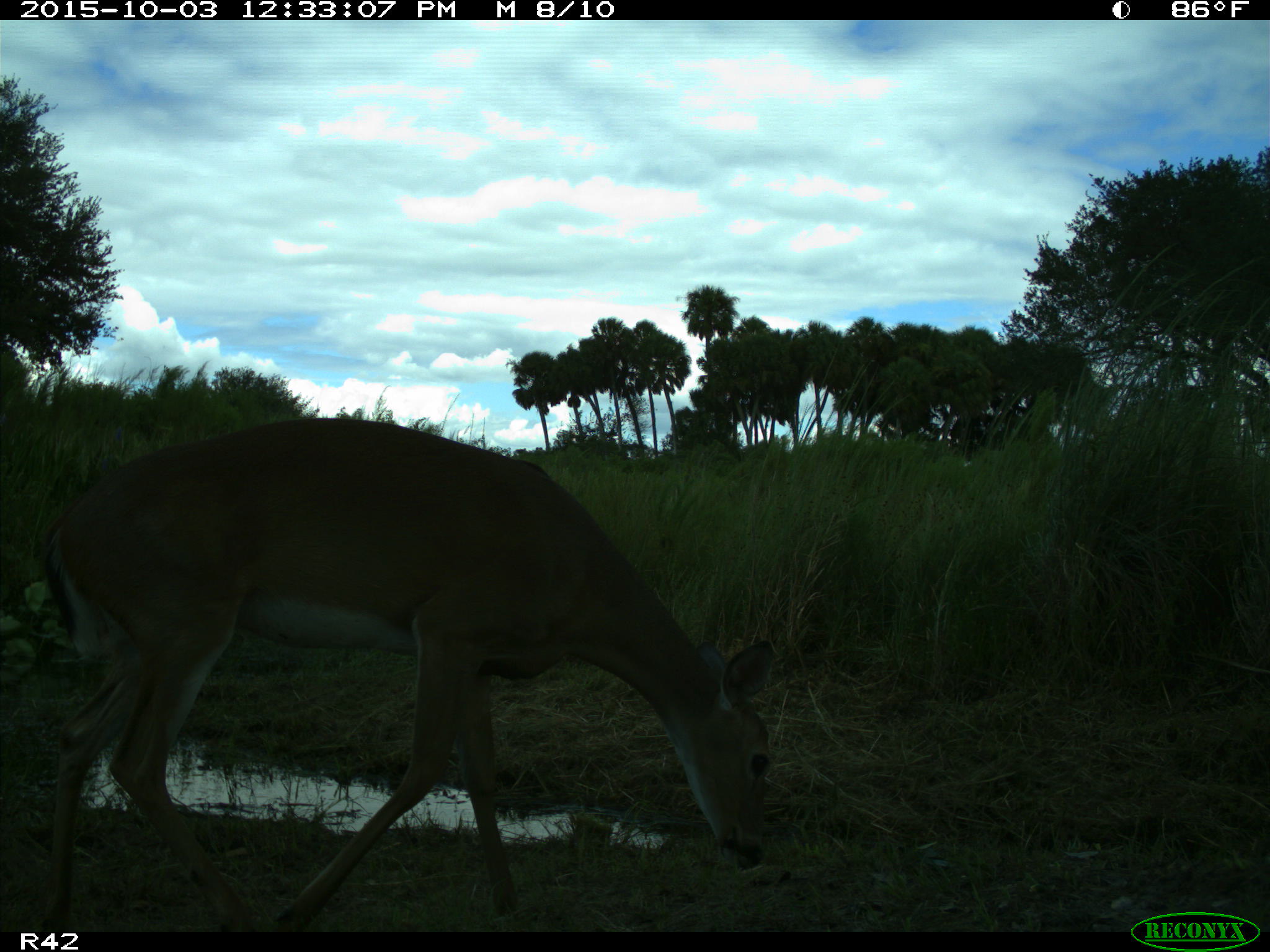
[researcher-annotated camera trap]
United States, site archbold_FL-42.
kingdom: Animalia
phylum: Chordata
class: Mammalia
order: Artiodactyla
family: Cervidae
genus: Odocoileus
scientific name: Odocoileus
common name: deer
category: unidentified deer